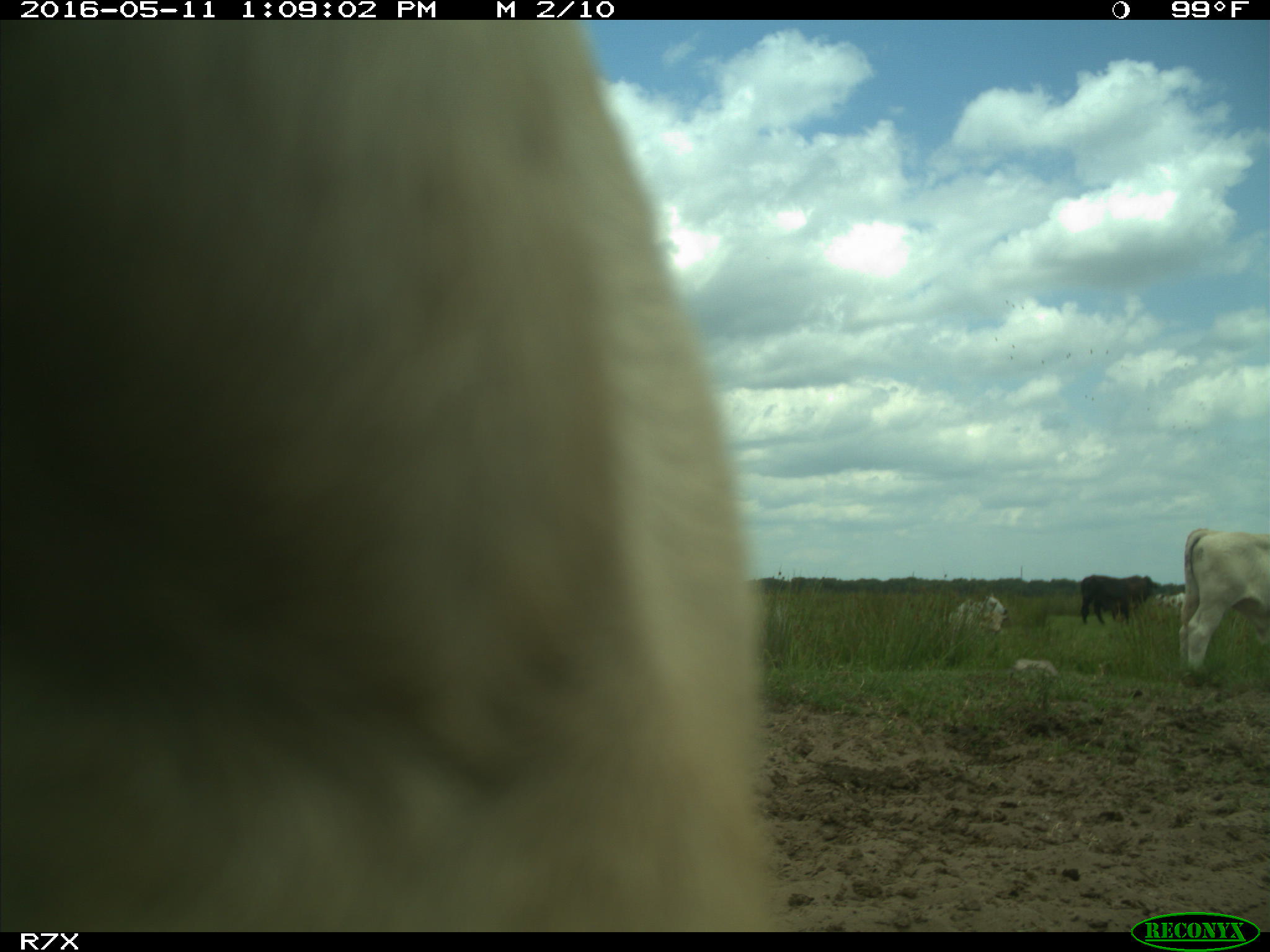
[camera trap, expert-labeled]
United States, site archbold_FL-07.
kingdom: Animalia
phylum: Chordata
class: Mammalia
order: Artiodactyla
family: Bovidae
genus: Bos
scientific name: Bos taurus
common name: domestic cow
Bos taurus (domestic cow).